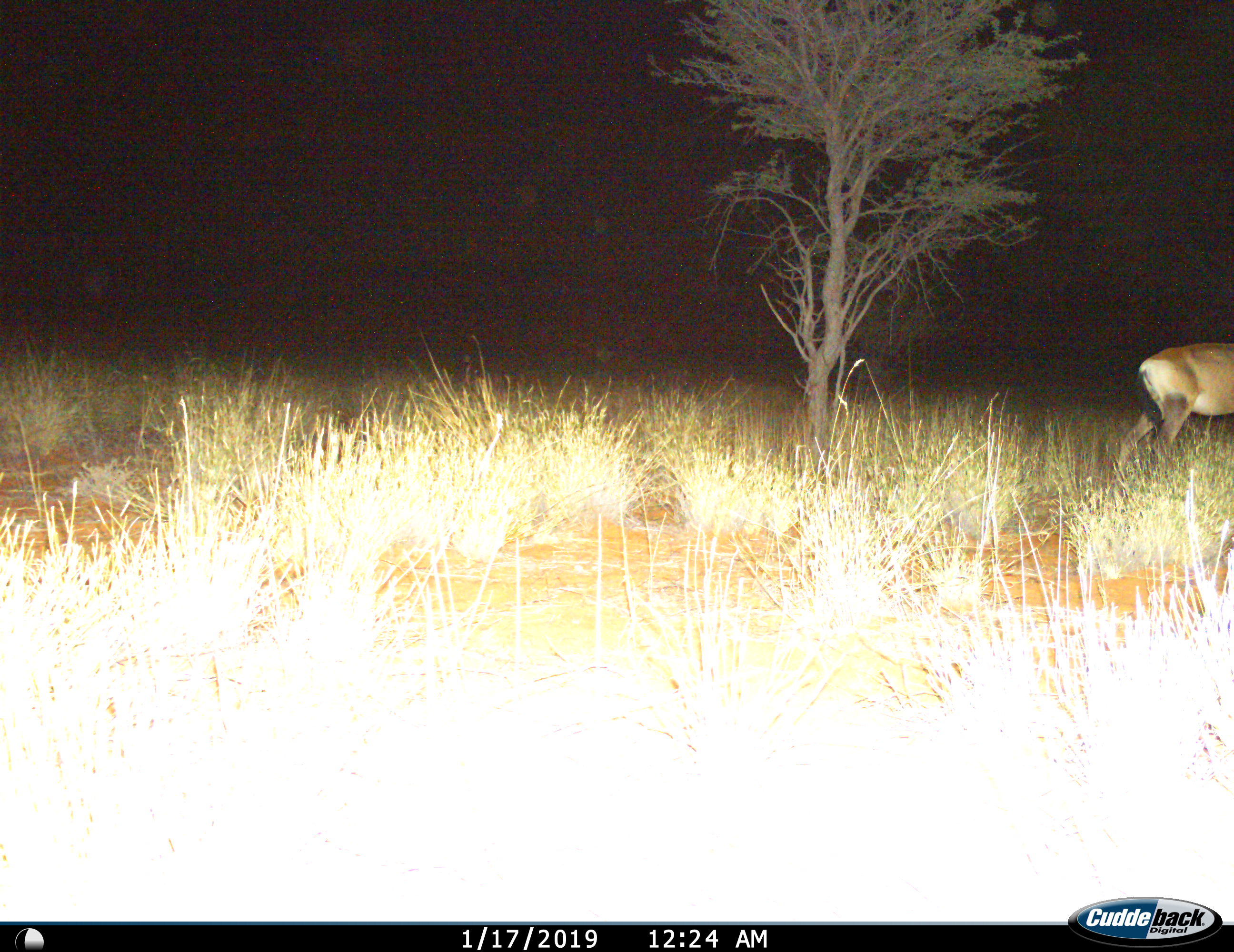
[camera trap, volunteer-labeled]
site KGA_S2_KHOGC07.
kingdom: Animalia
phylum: Chordata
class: Mammalia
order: Artiodactyla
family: Bovidae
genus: Alcelaphus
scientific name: Alcelaphus buselaphus caama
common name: red hartebeest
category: hartebeestred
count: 1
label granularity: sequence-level